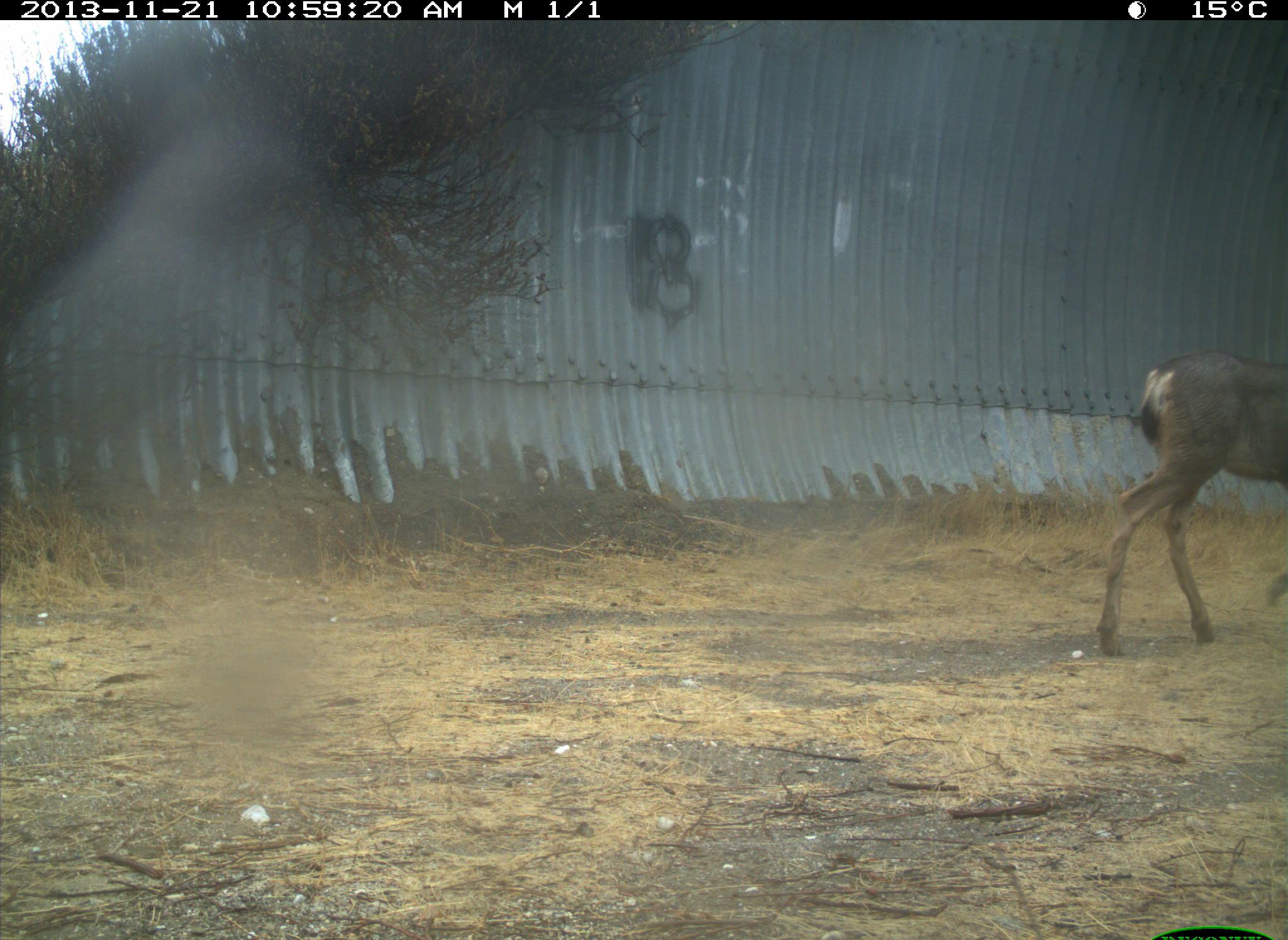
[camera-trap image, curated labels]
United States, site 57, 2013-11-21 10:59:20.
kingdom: Animalia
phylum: Chordata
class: Mammalia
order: Artiodactyla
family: Cervidae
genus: Odocoileus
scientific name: Odocoileus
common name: deer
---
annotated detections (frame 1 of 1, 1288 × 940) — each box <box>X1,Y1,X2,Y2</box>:
deer: <box>1092,348,1288,659</box>